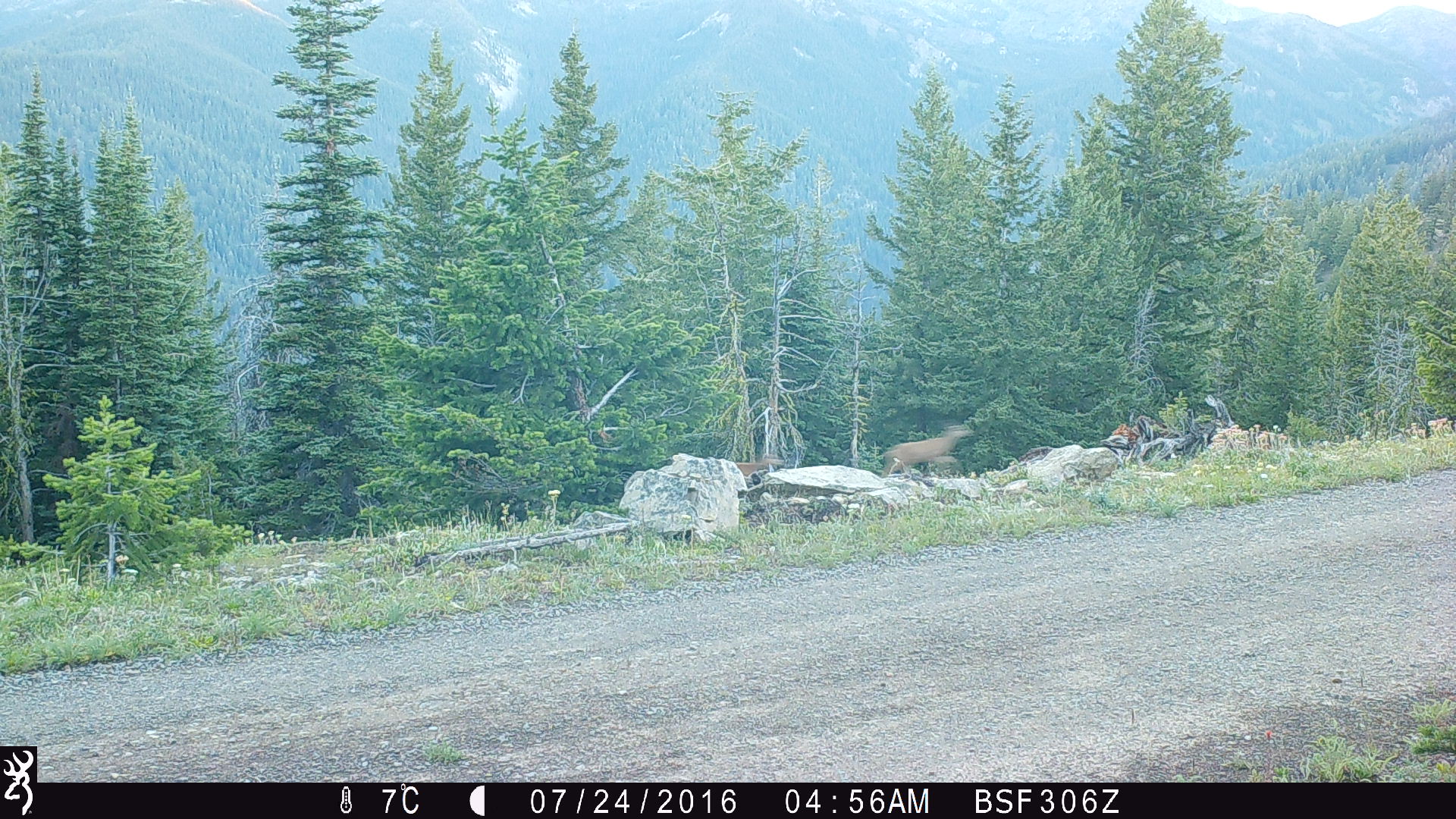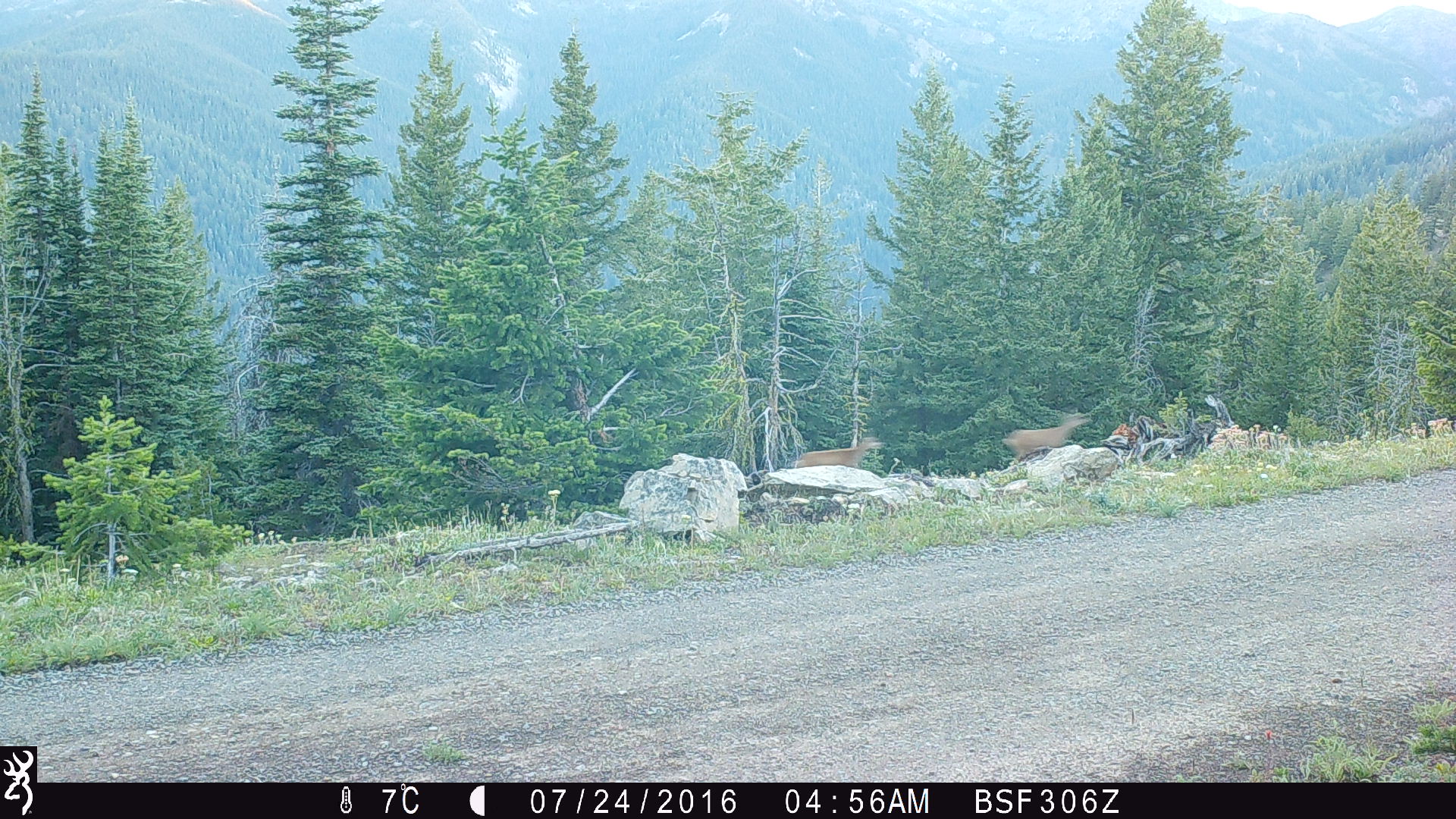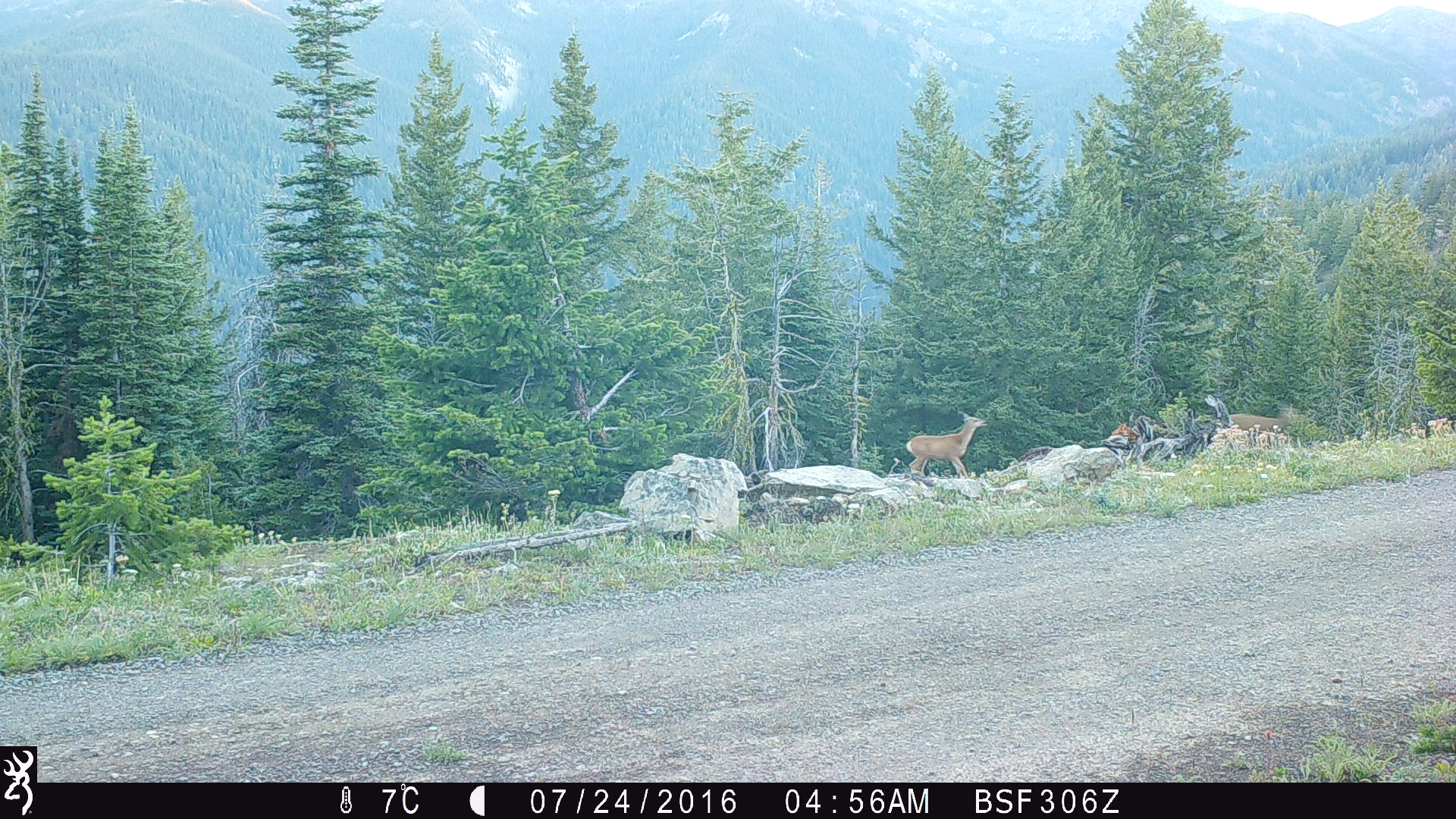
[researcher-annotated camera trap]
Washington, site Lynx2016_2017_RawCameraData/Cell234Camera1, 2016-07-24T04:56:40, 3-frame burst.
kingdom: Animalia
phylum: Chordata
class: Mammalia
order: Artiodactyla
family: Cervidae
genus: Odocoileus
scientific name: Odocoileus hemionus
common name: mule deer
Odocoileus hemionus (mule deer). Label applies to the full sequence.